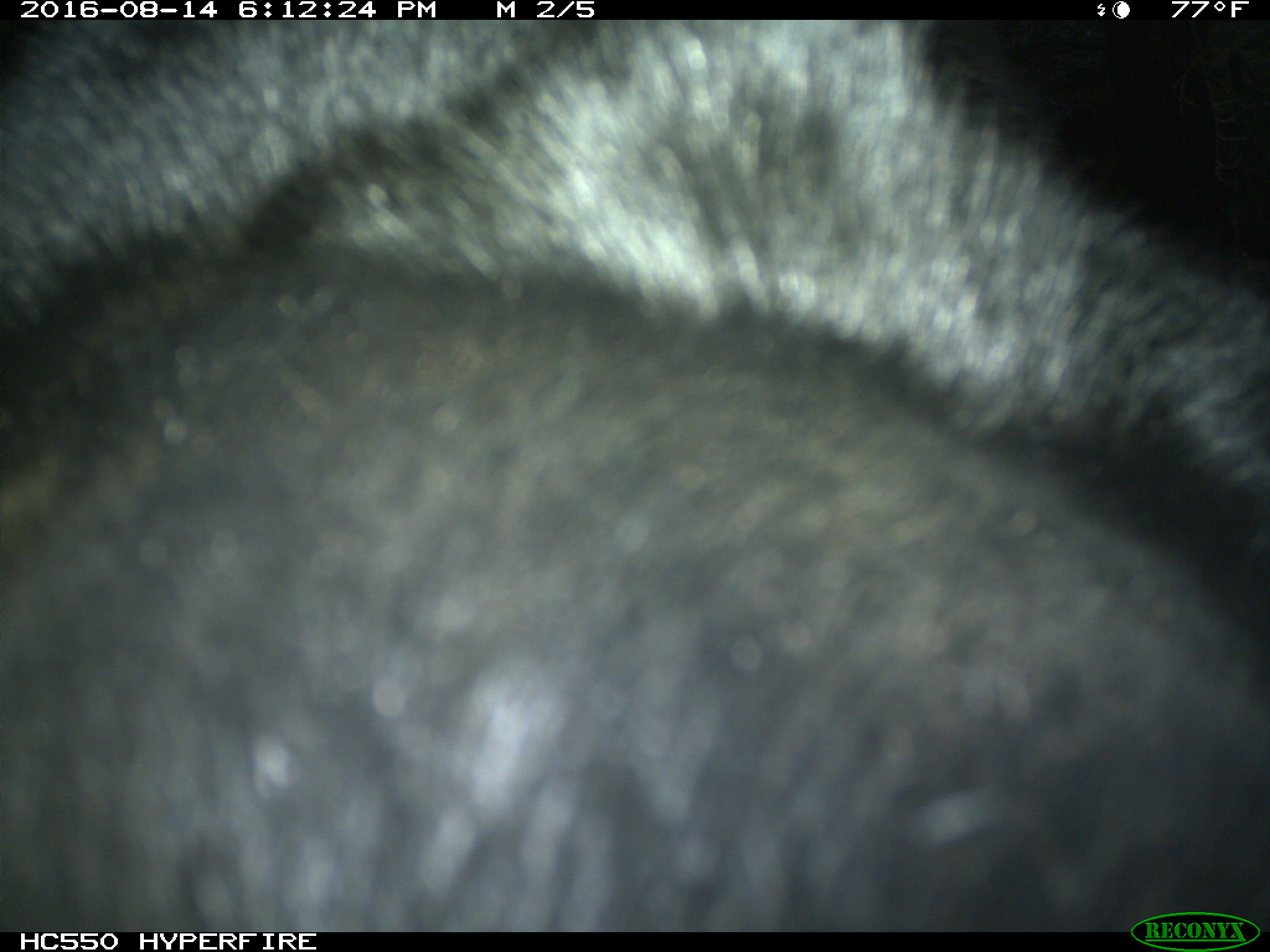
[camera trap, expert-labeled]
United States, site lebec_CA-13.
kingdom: Animalia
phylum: Chordata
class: Mammalia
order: Carnivora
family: Ursidae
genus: Ursus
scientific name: Ursus americanus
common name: american black bear